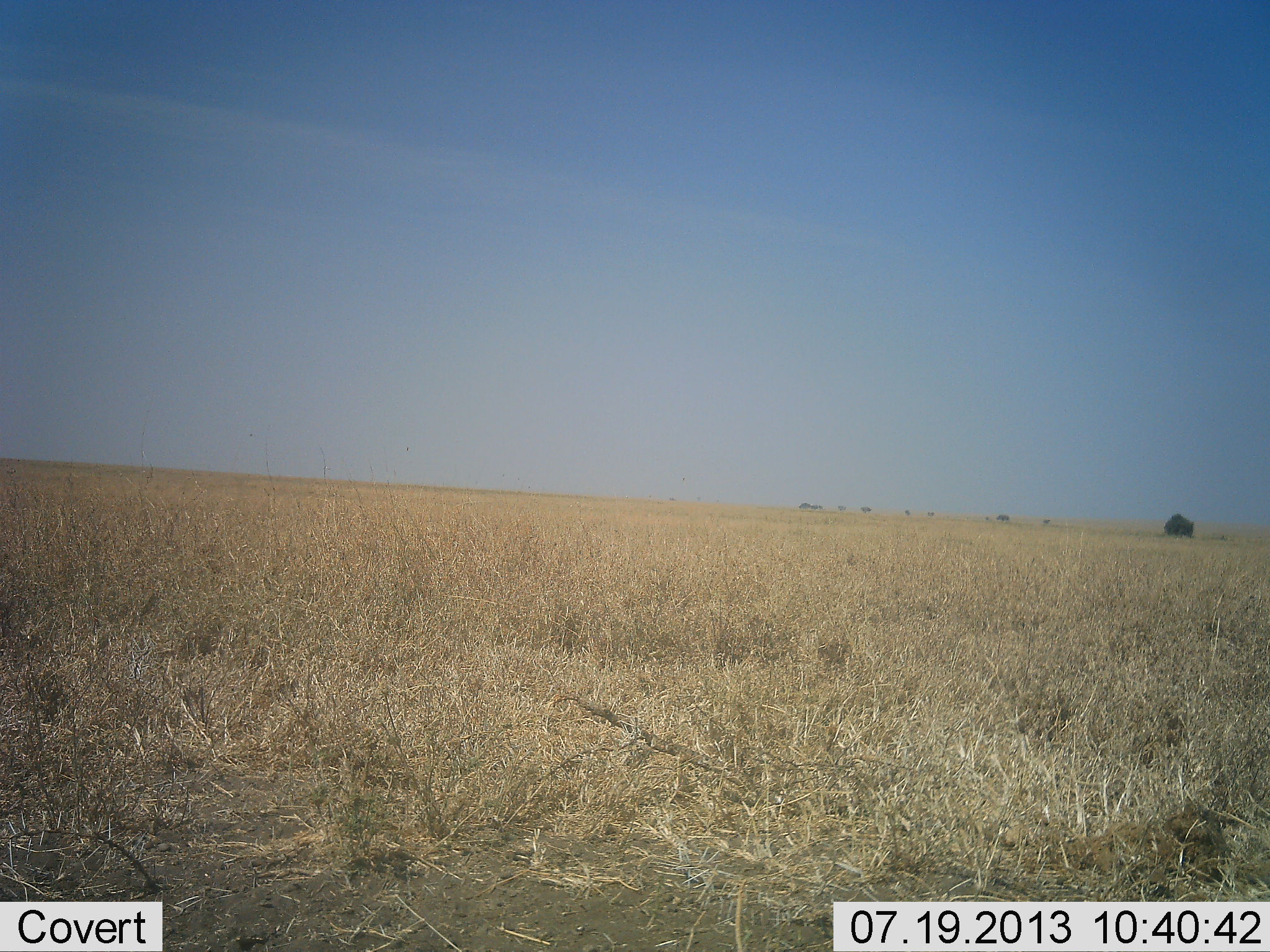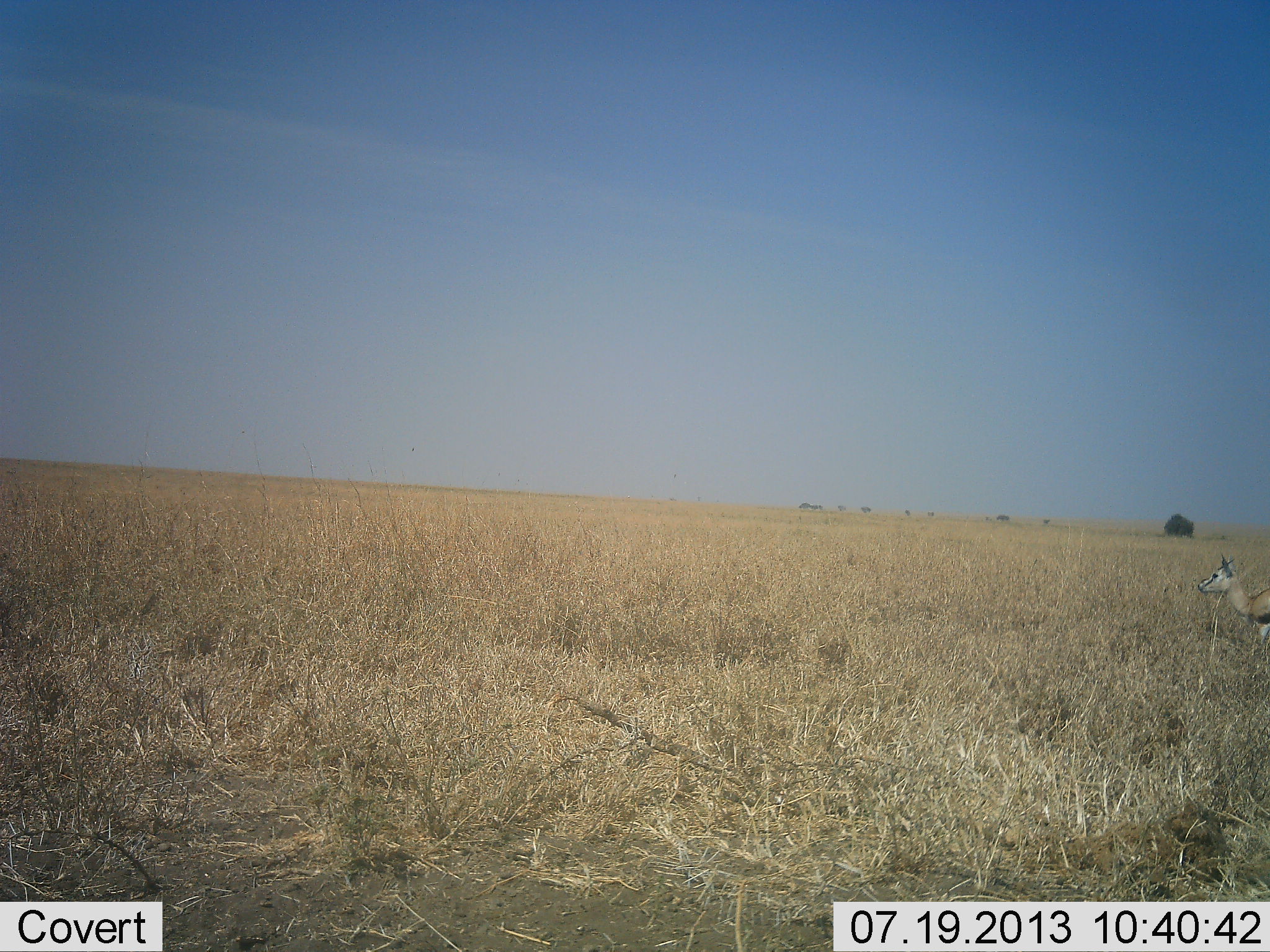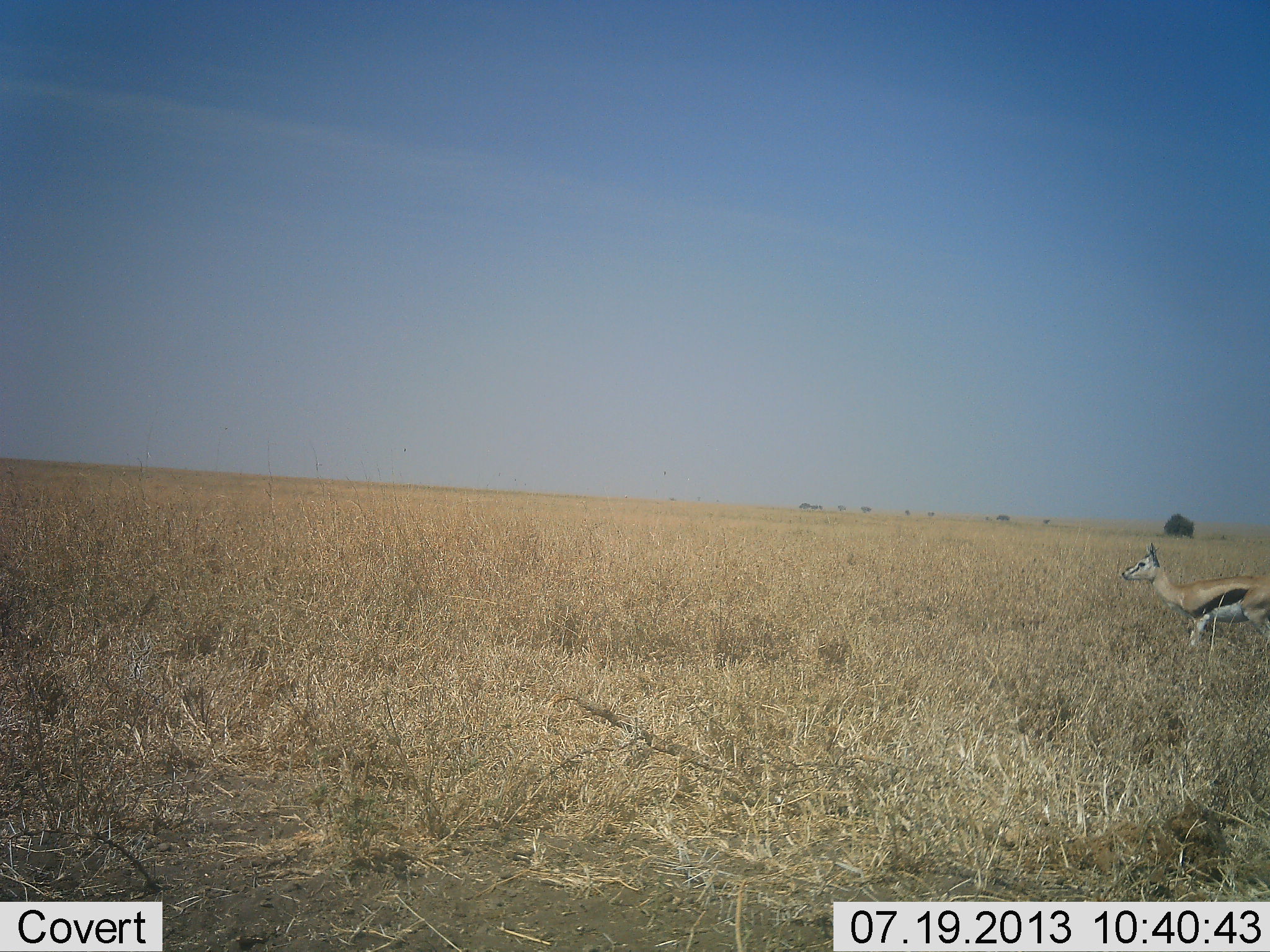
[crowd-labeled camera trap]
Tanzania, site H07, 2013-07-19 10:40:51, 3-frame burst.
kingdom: Animalia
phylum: Chordata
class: Mammalia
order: Artiodactyla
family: Bovidae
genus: Eudorcas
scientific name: Eudorcas thomsonii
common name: thomson's gazelle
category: gazellethomsons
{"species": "gazellethomsons (thomson's gazelle) (Eudorcas thomsonii)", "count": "1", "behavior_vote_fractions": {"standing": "25%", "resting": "0%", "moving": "75%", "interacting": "0%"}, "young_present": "4%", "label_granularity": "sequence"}